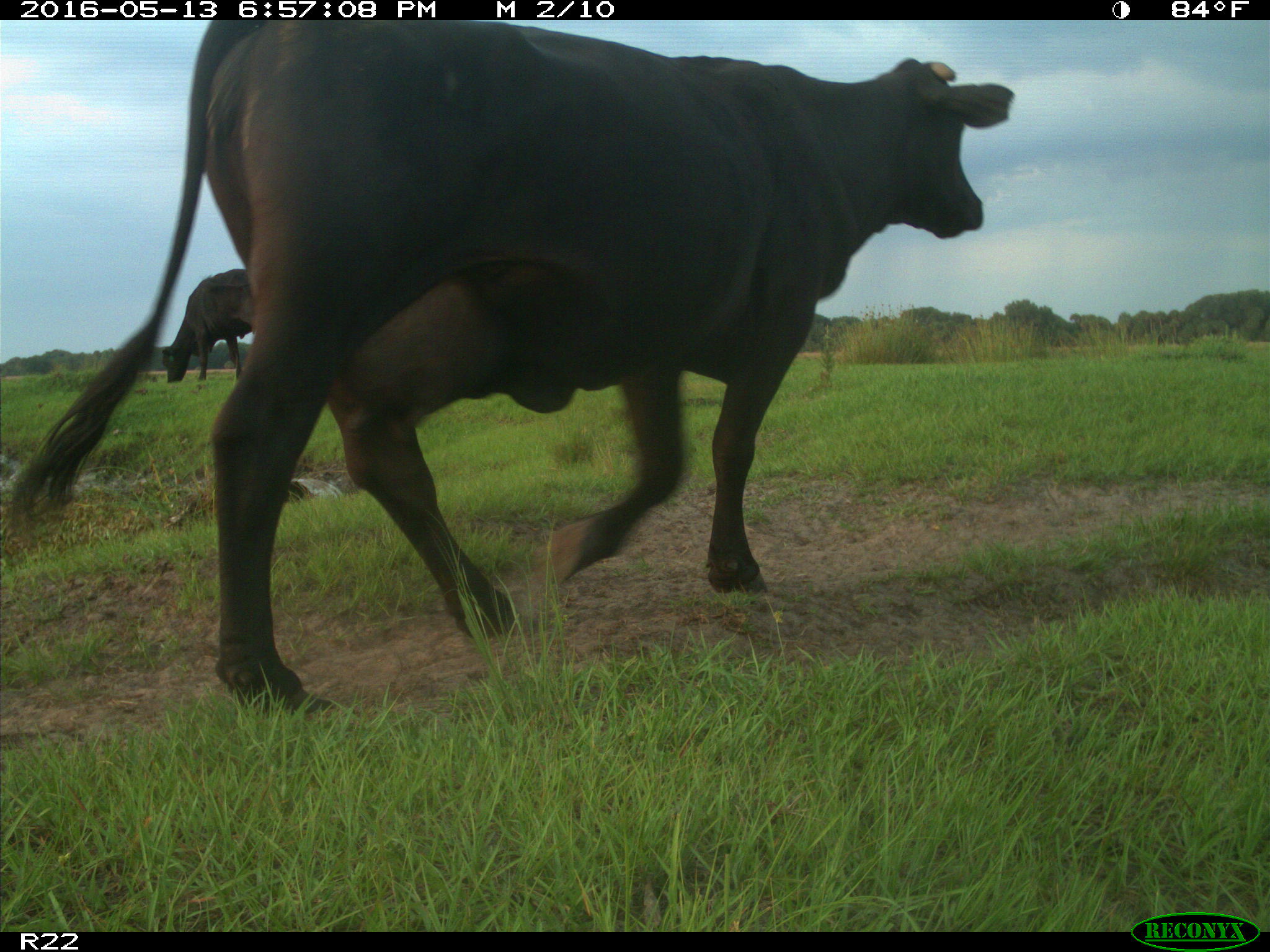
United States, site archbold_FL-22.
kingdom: Animalia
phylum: Chordata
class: Mammalia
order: Artiodactyla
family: Bovidae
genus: Bos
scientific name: Bos taurus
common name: domestic cow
Bos taurus (domestic cow).